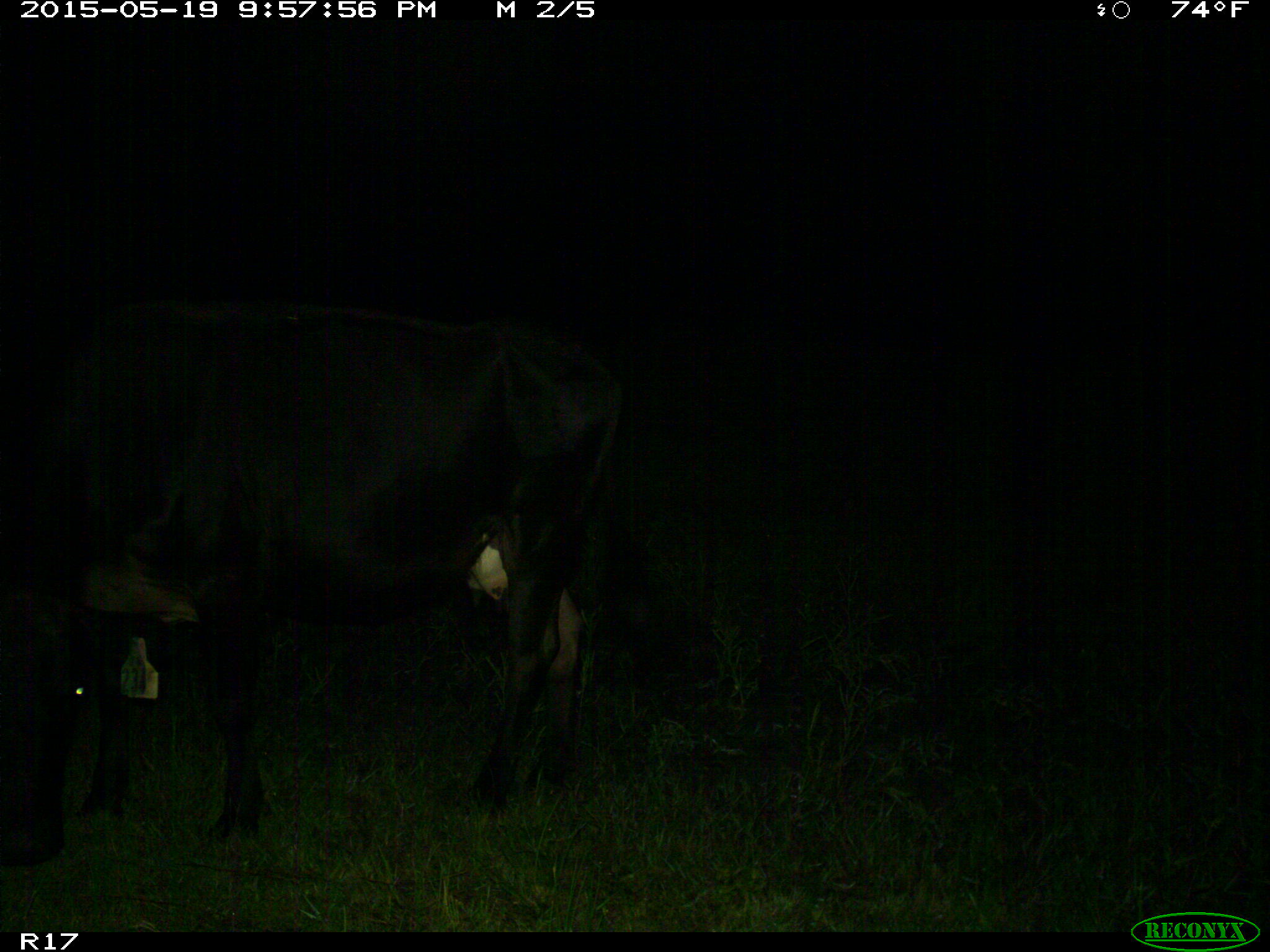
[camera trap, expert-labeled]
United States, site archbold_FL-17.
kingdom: Animalia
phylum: Chordata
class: Mammalia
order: Artiodactyla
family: Bovidae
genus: Bos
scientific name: Bos taurus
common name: domestic cow